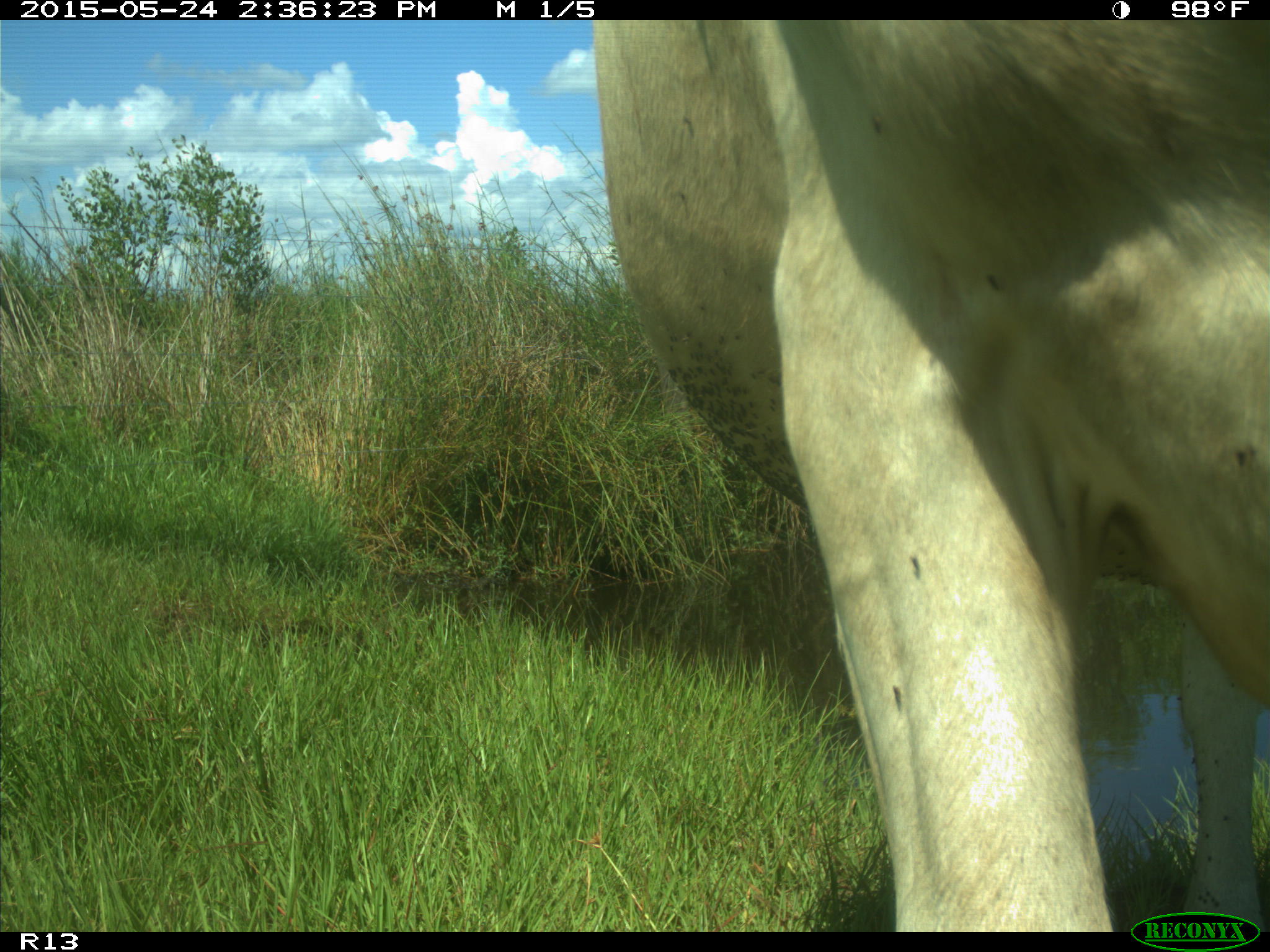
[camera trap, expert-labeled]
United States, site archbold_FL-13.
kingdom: Animalia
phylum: Chordata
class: Mammalia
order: Artiodactyla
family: Bovidae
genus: Bos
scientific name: Bos taurus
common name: domestic cow